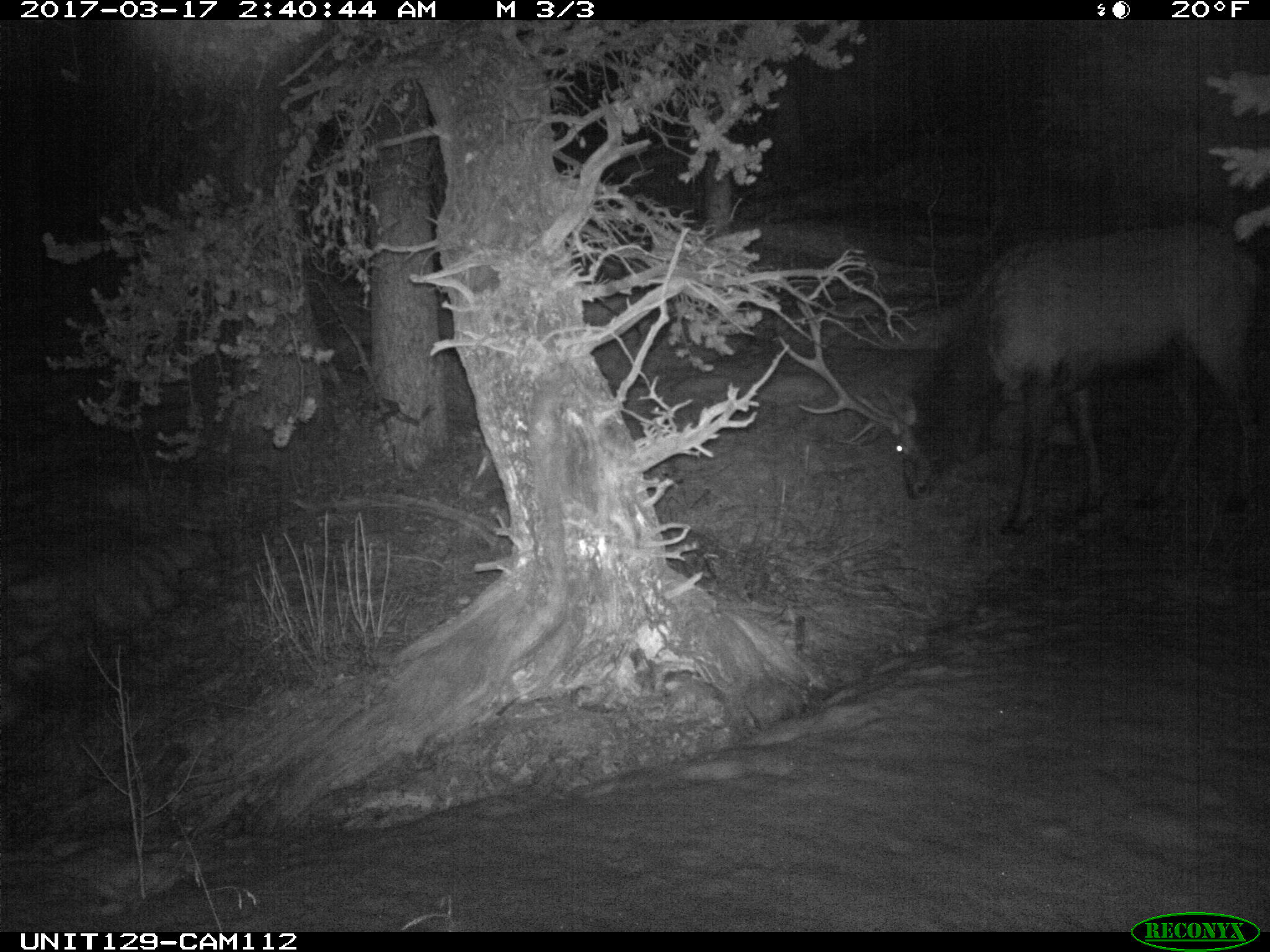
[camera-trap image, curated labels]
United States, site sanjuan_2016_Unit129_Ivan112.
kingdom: Animalia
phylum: Chordata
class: Mammalia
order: Artiodactyla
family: Cervidae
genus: Cervus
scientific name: Cervus elaphus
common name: red deer